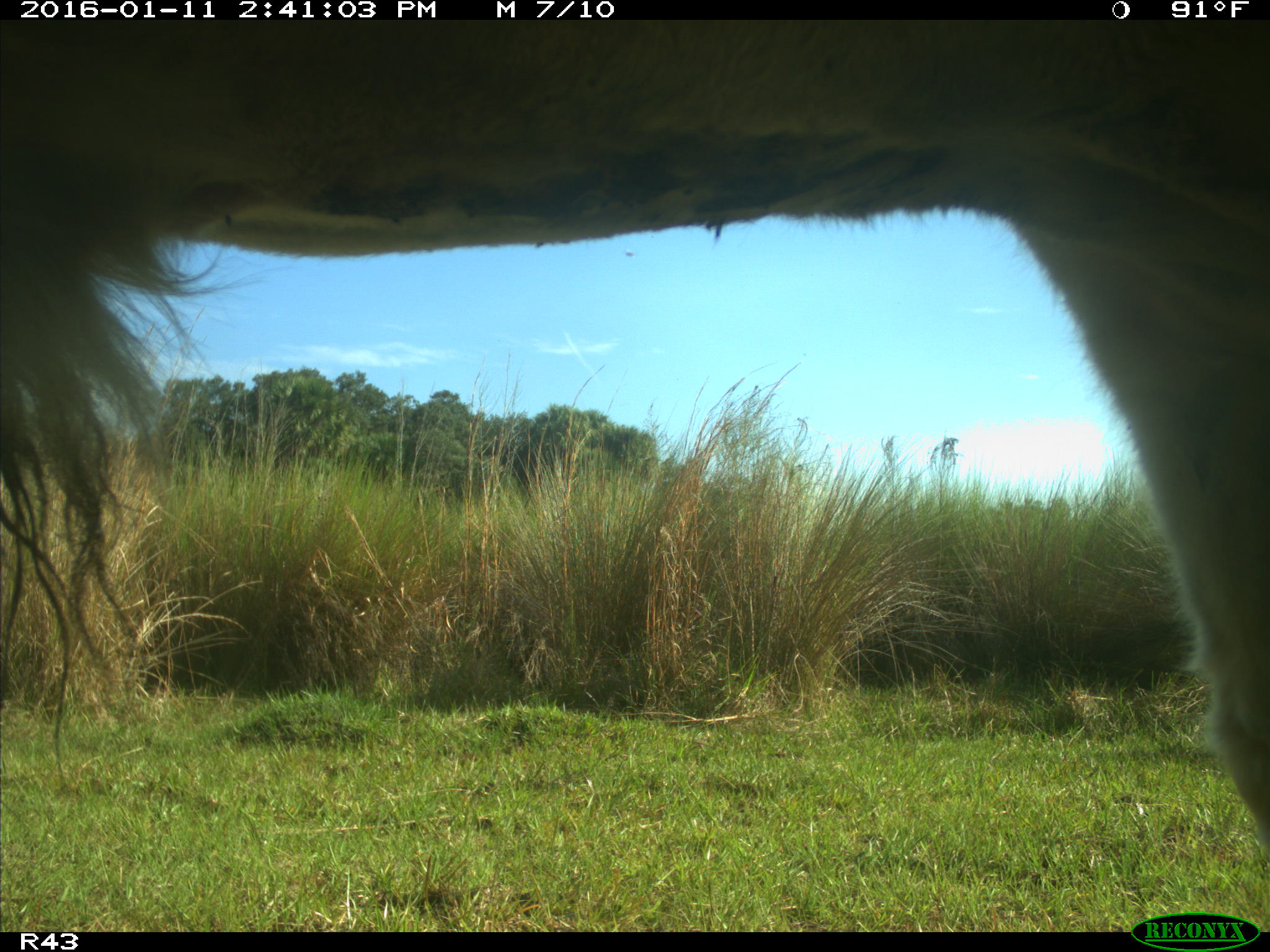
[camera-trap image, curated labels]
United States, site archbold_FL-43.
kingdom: Animalia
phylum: Chordata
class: Mammalia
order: Artiodactyla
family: Bovidae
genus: Bos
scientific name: Bos taurus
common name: domestic cow